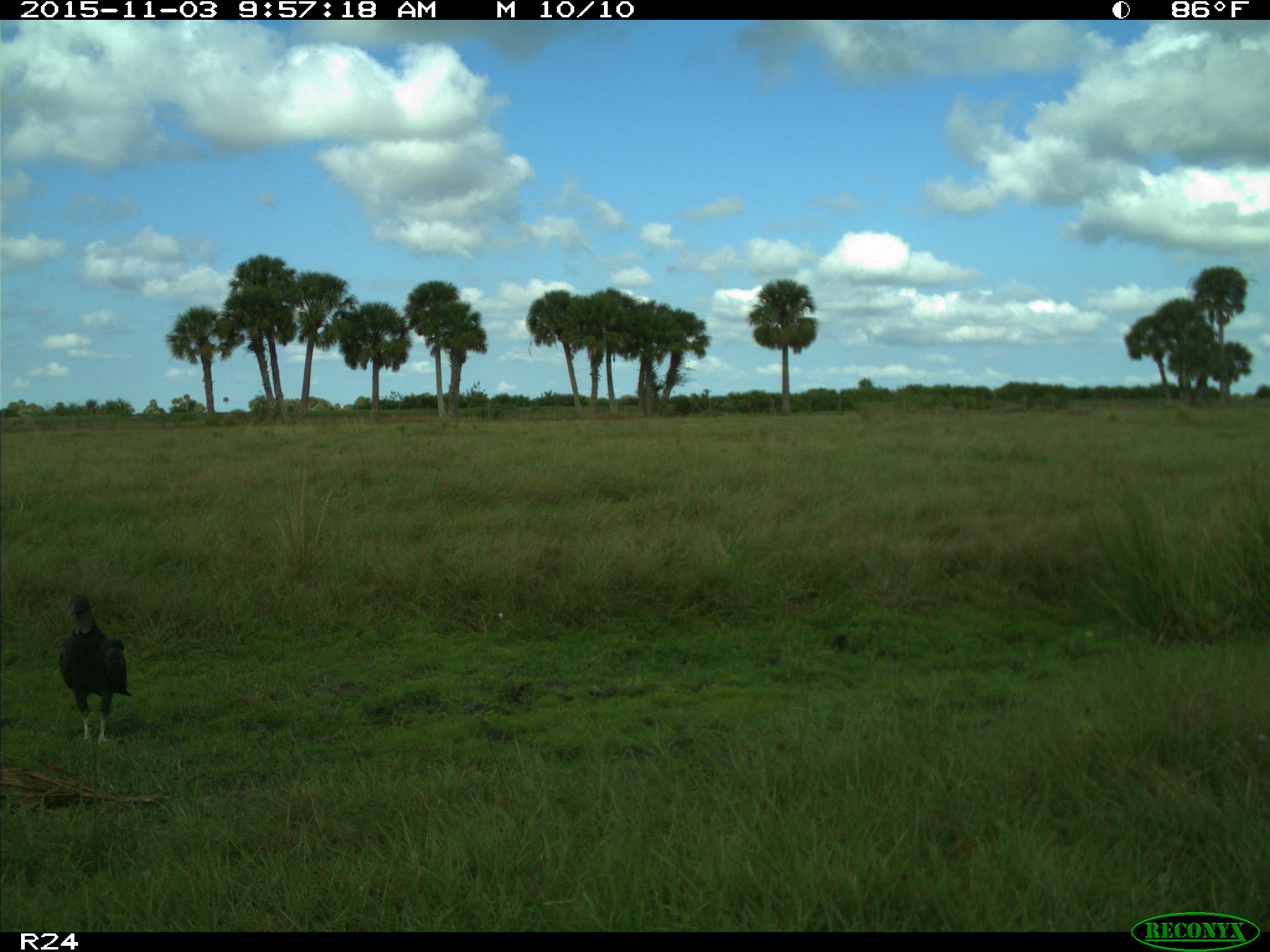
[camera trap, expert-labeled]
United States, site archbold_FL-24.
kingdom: Animalia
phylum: Chordata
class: Aves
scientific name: Aves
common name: birds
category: unidentified bird